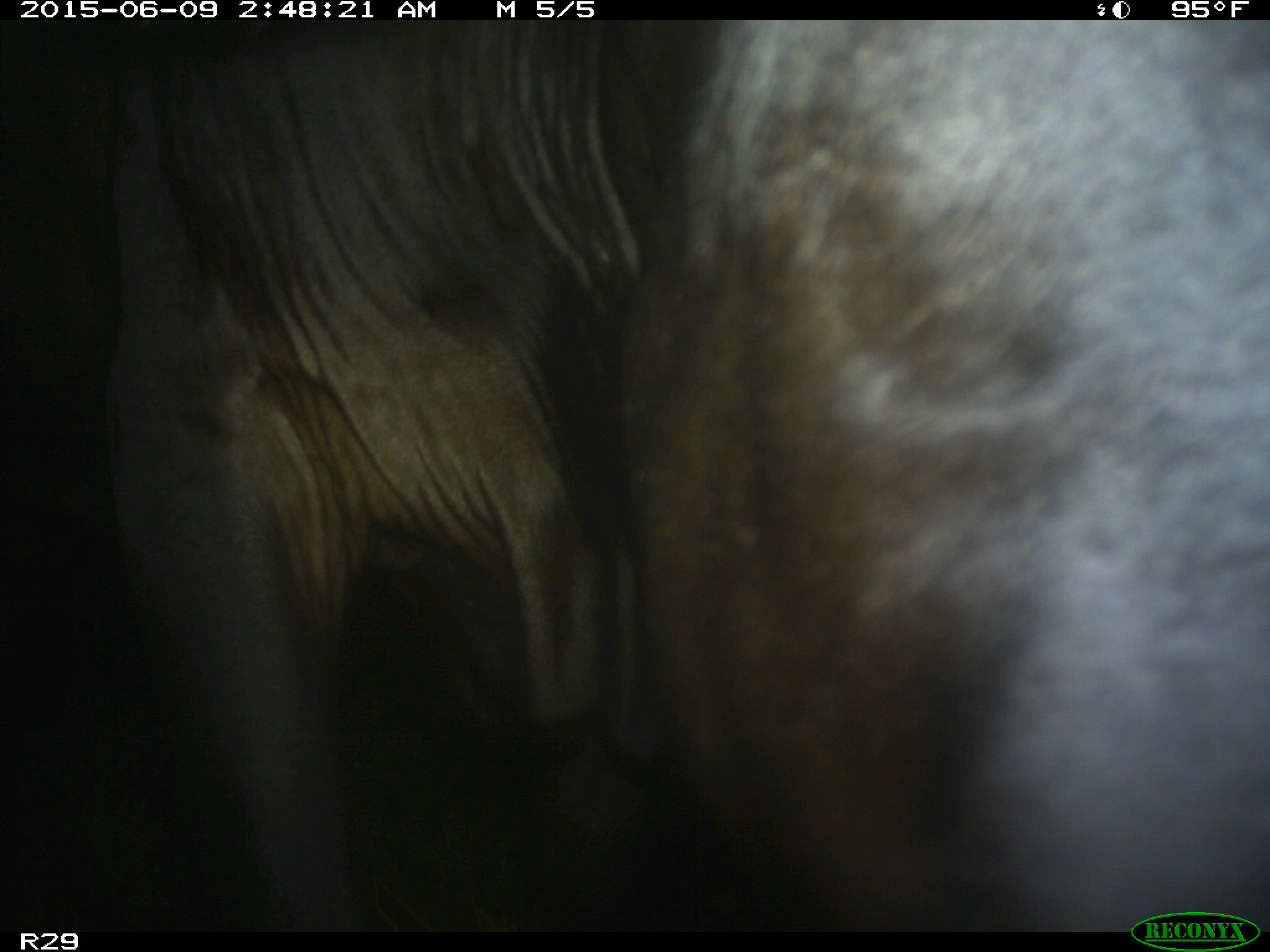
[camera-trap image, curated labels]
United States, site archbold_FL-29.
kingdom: Animalia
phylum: Chordata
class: Mammalia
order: Artiodactyla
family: Bovidae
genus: Bos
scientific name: Bos taurus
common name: domestic cow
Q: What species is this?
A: Bos taurus (domestic cow).